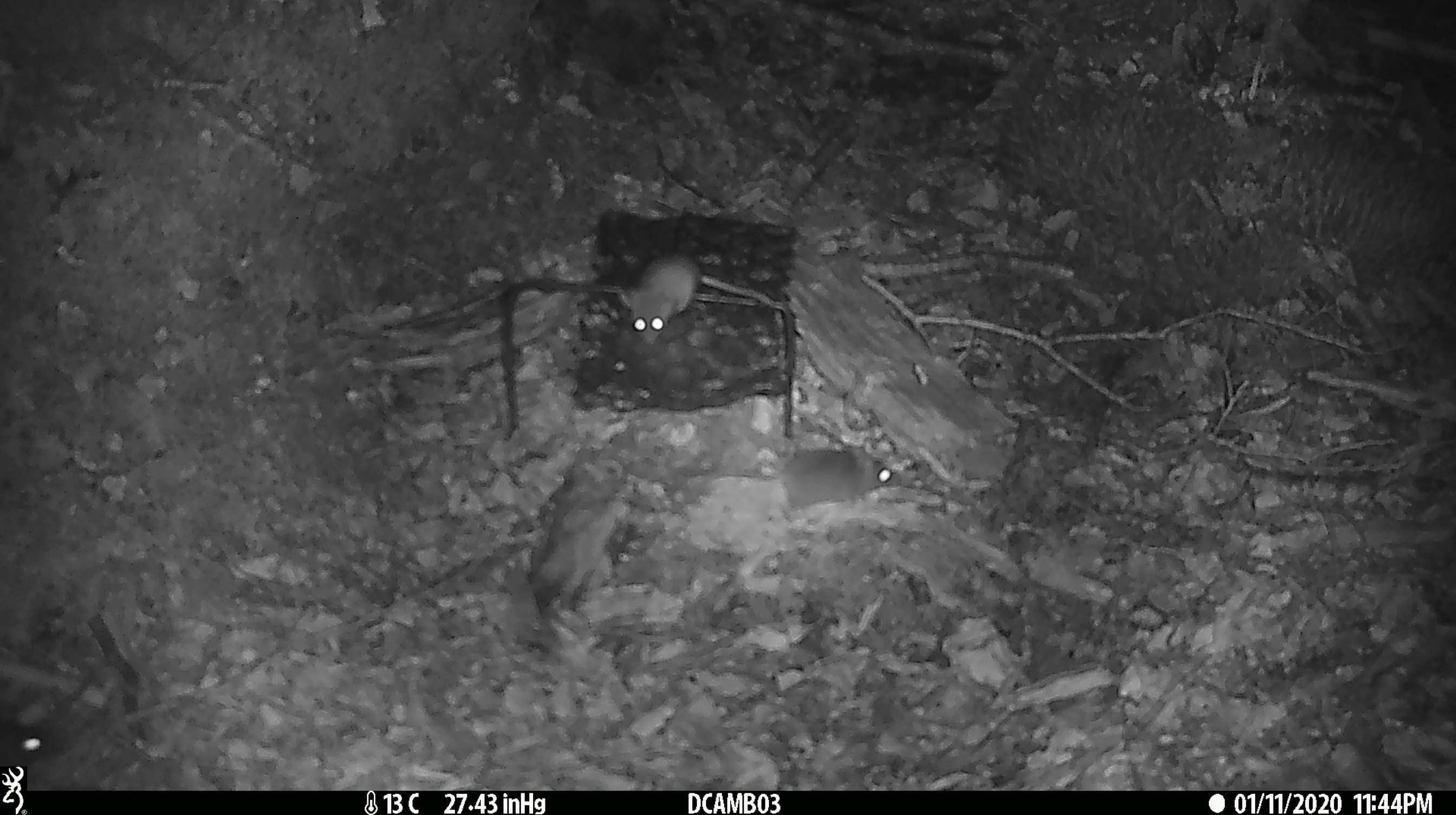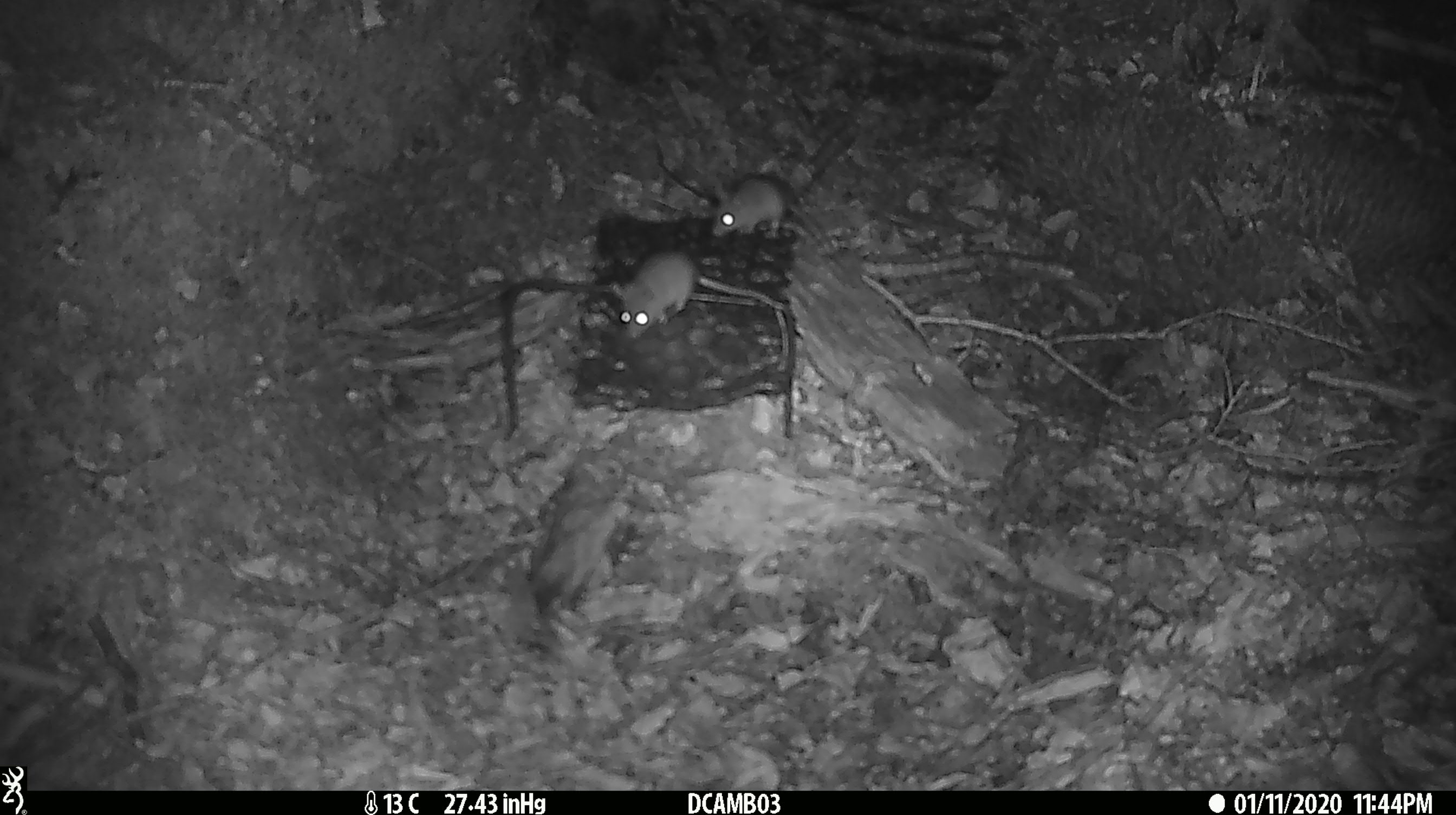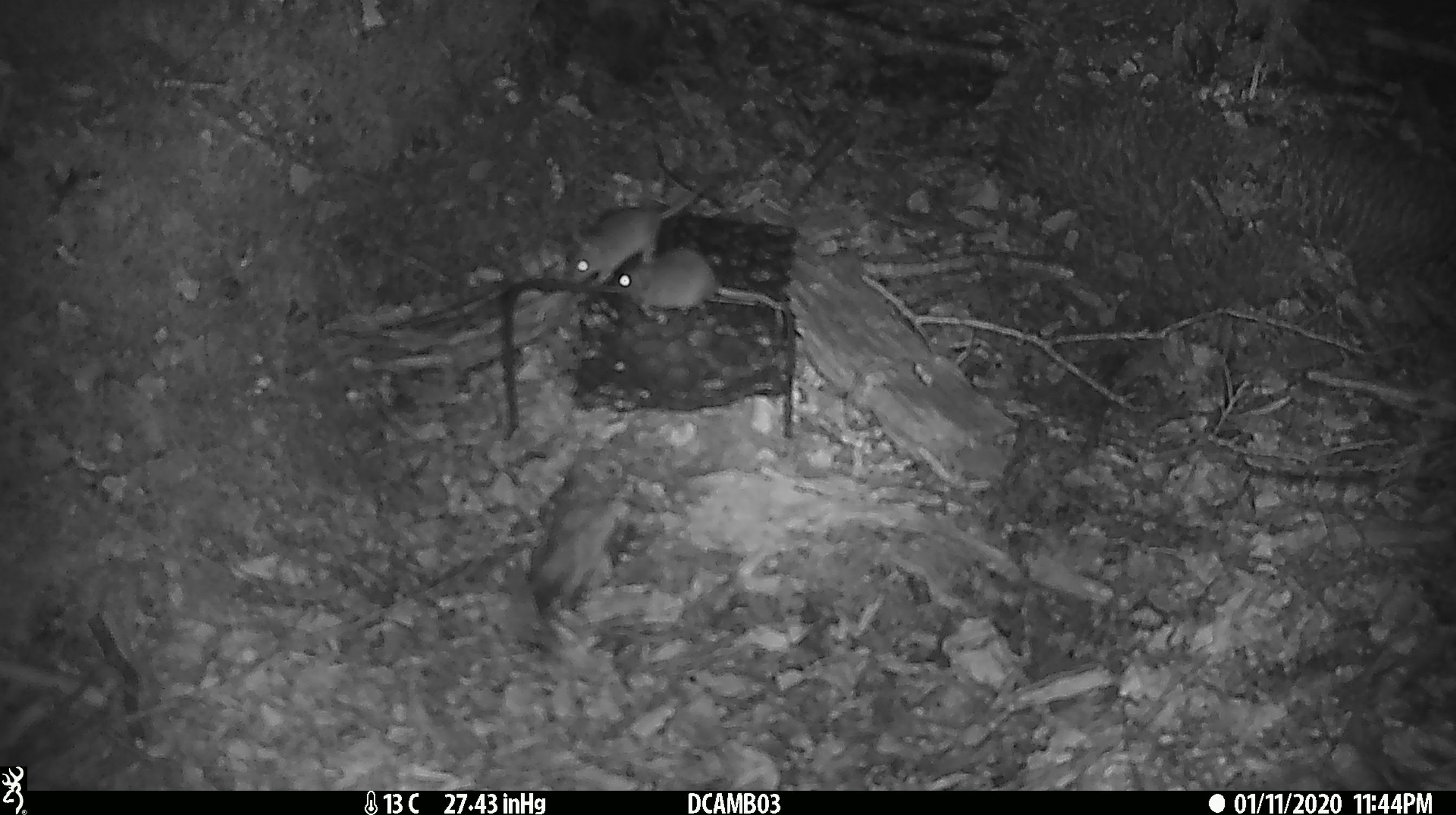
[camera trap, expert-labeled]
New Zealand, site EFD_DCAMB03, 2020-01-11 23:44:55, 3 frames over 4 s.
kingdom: Animalia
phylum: Chordata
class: Mammalia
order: Rodentia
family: Muridae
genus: Mus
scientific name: Mus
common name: mouse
Mouse (Mus).